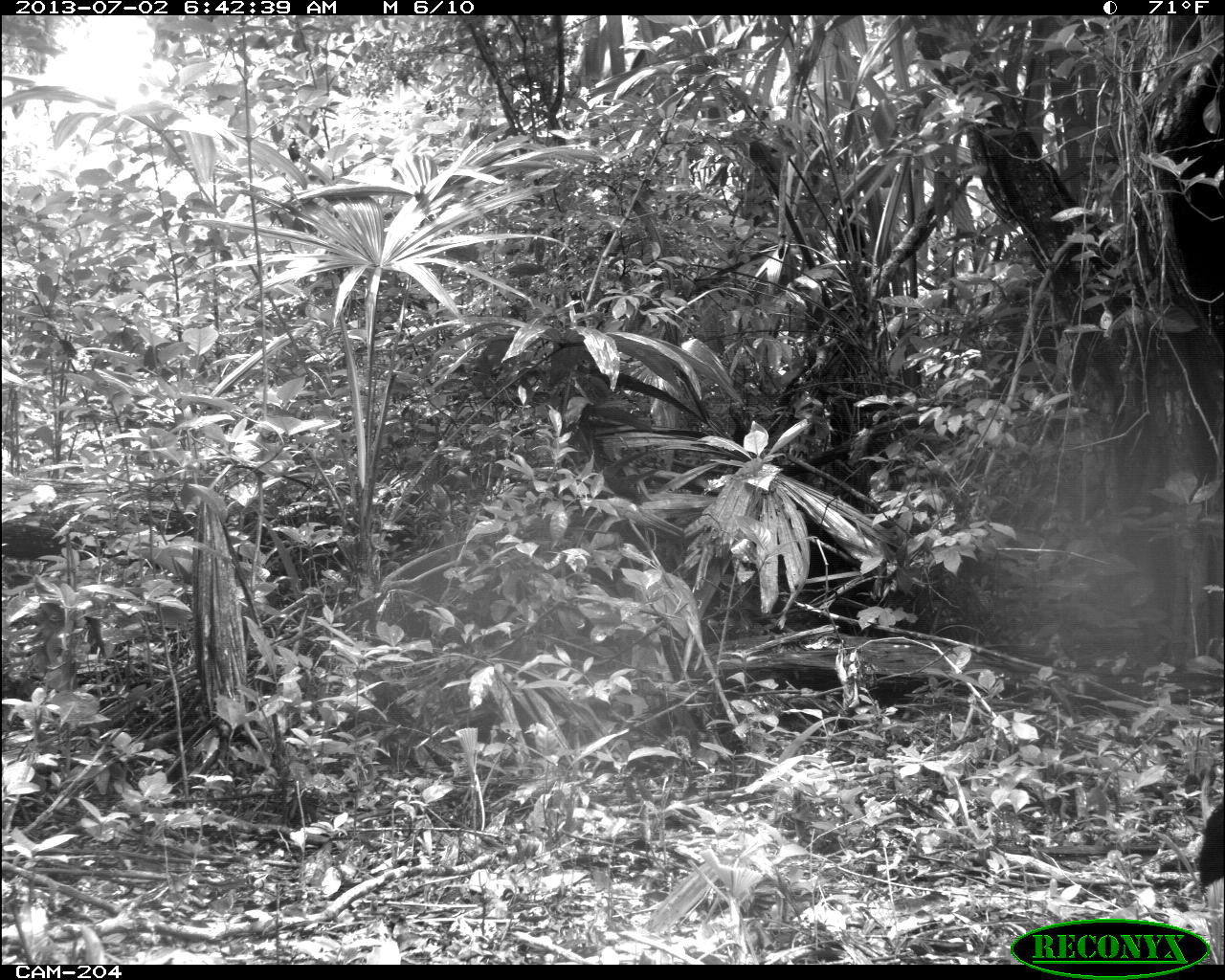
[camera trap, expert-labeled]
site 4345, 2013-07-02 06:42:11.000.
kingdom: Animalia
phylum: Chordata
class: Aves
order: Galliformes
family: Cracidae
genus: Crax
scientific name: Crax rubra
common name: great curassow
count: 2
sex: female